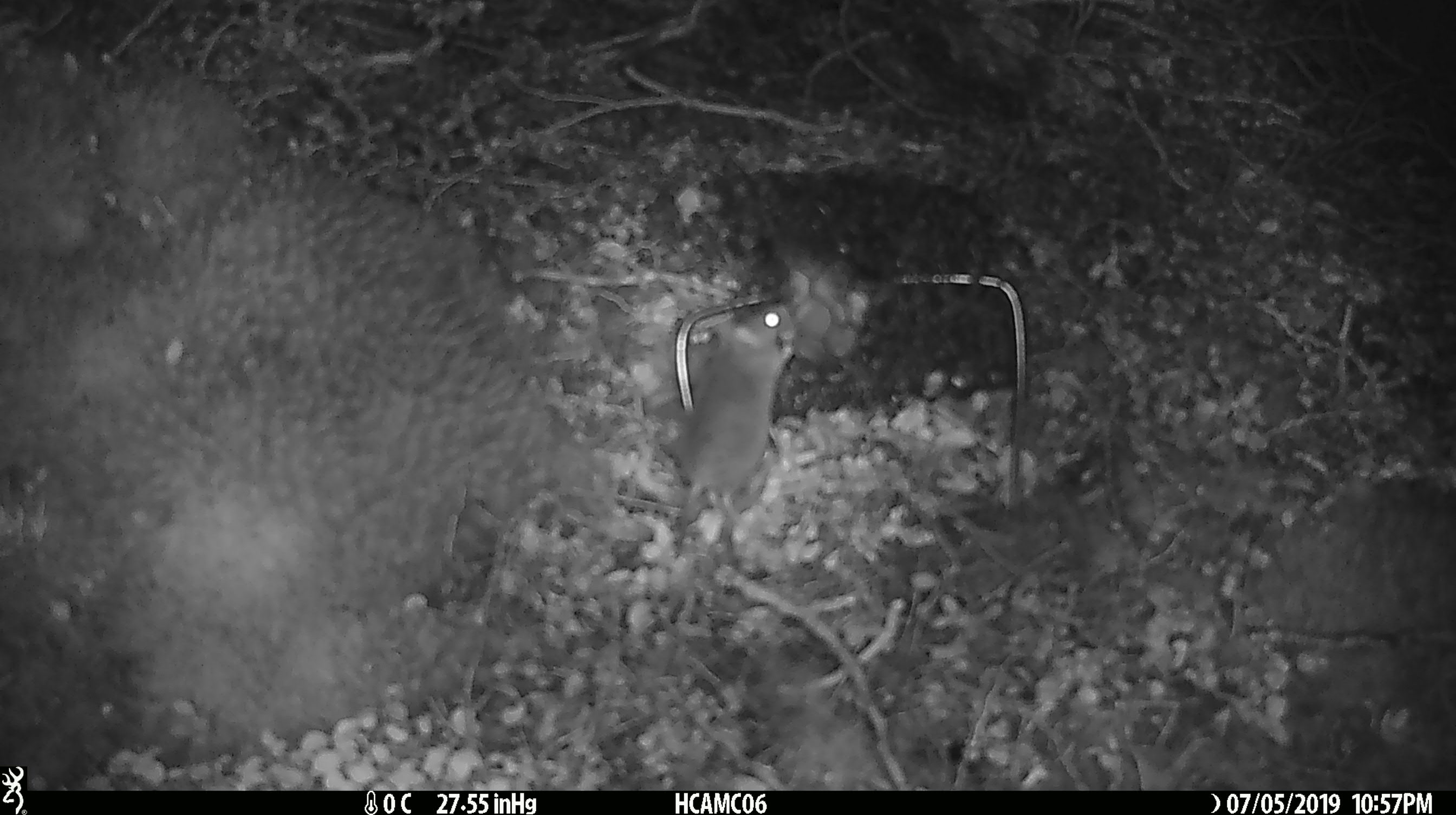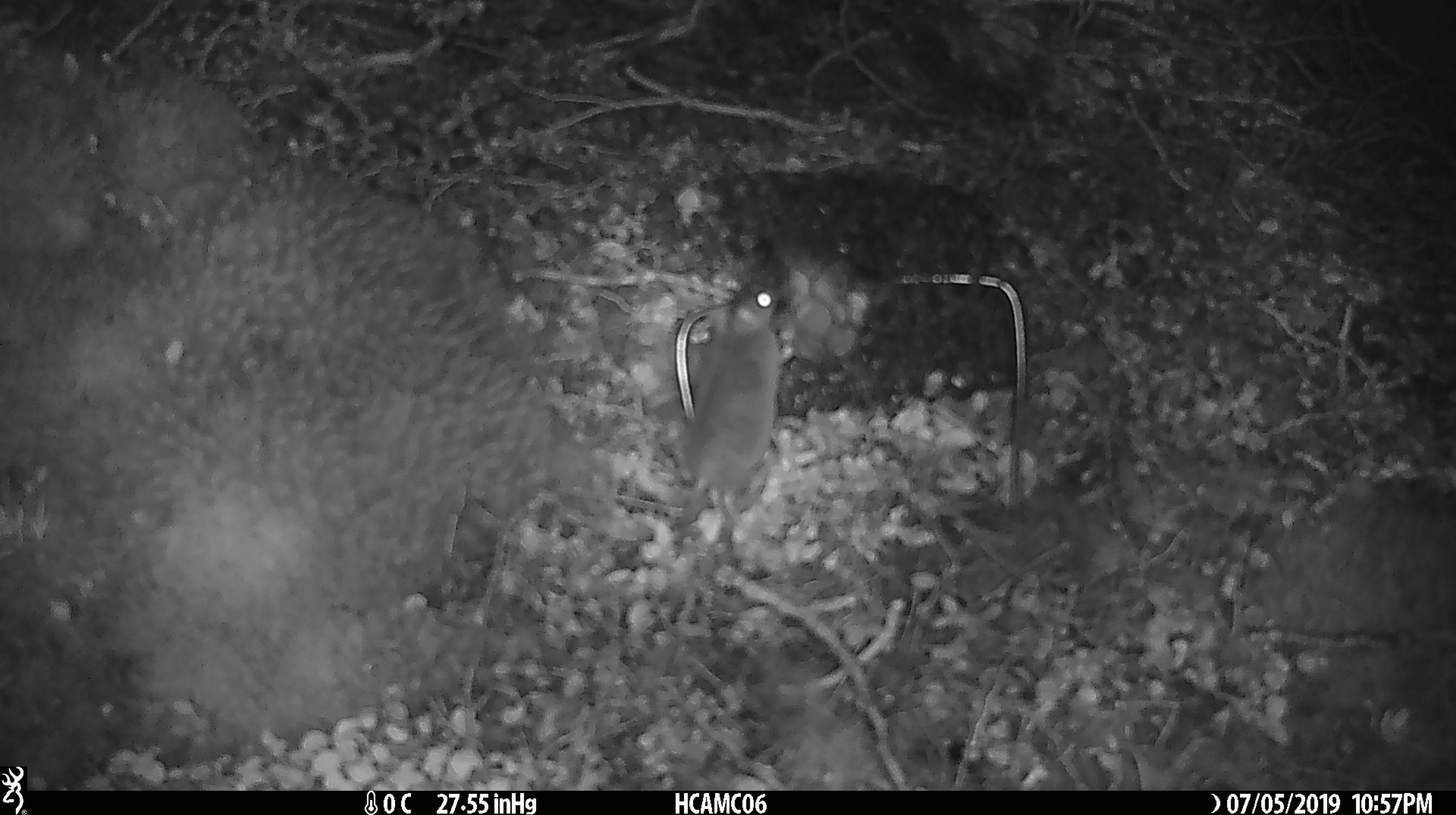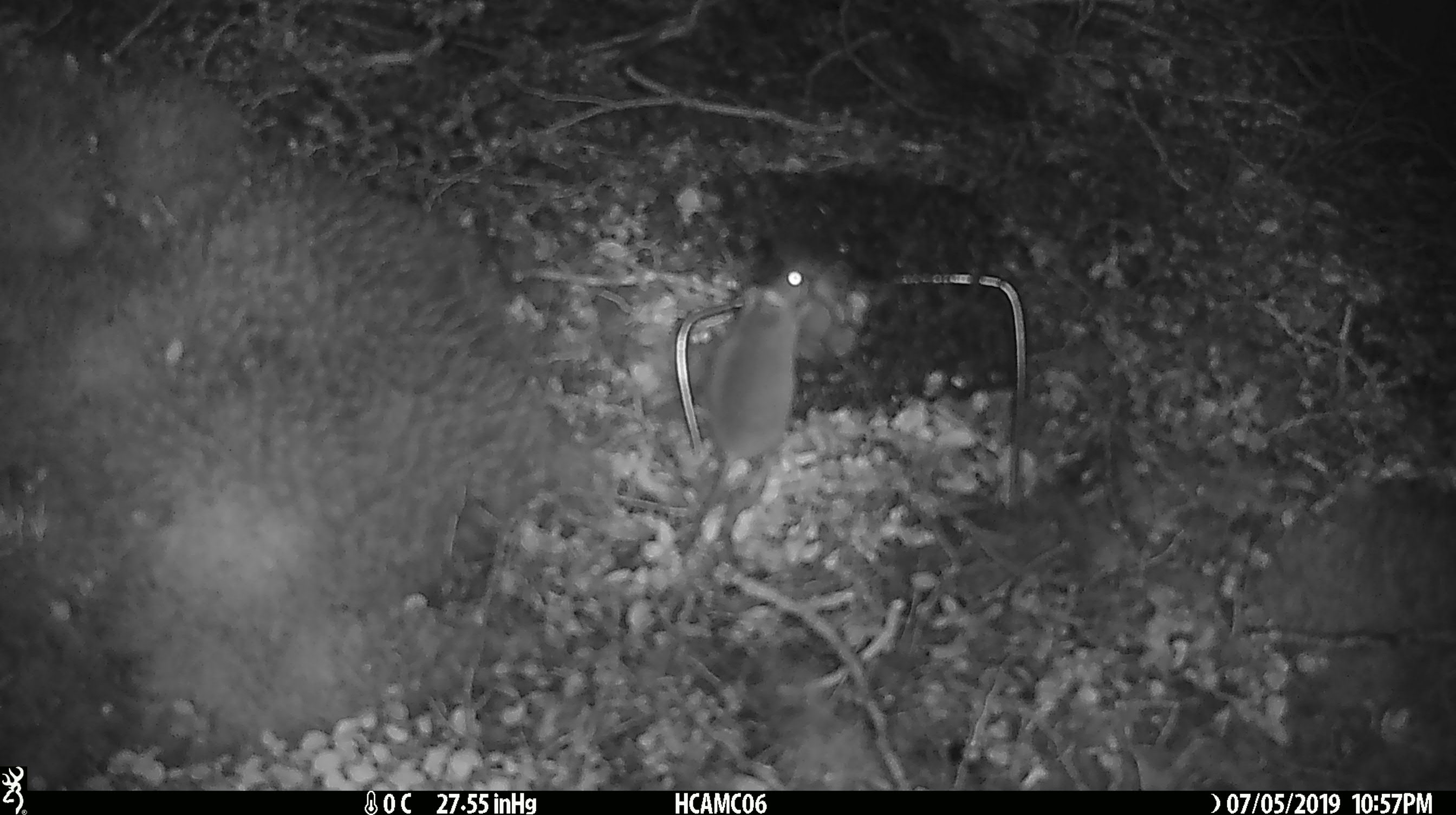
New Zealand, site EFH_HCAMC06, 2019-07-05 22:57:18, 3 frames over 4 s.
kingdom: Animalia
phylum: Chordata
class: Mammalia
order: Rodentia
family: Muridae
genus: Mus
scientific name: Mus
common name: mouse